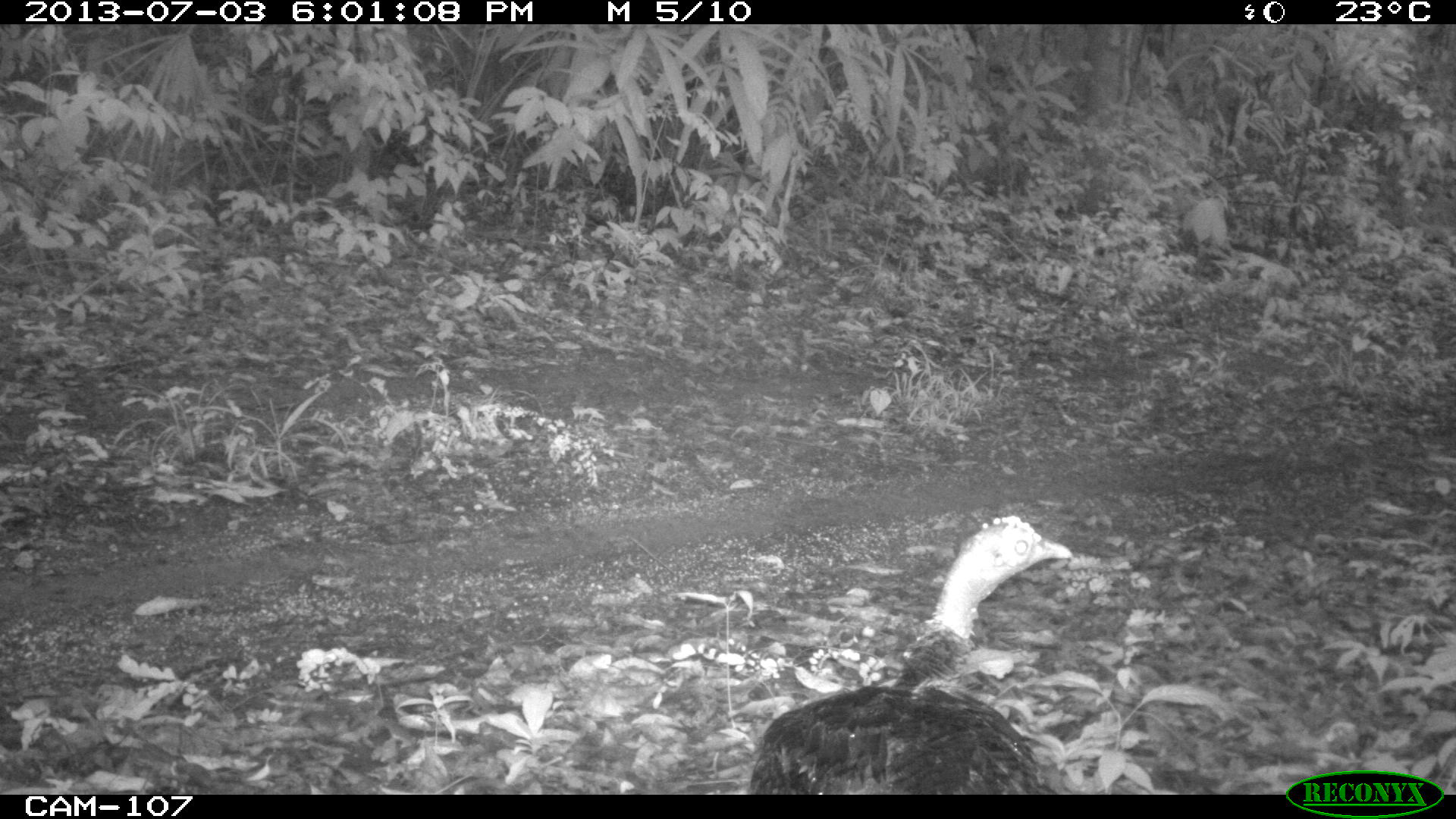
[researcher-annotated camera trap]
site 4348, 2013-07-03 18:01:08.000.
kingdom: Animalia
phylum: Chordata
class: Aves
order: Galliformes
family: Phasianidae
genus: Meleagris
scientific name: Meleagris ocellata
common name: ocellated turkey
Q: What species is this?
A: Meleagris ocellata (ocellated turkey).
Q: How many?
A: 1.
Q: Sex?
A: Female.